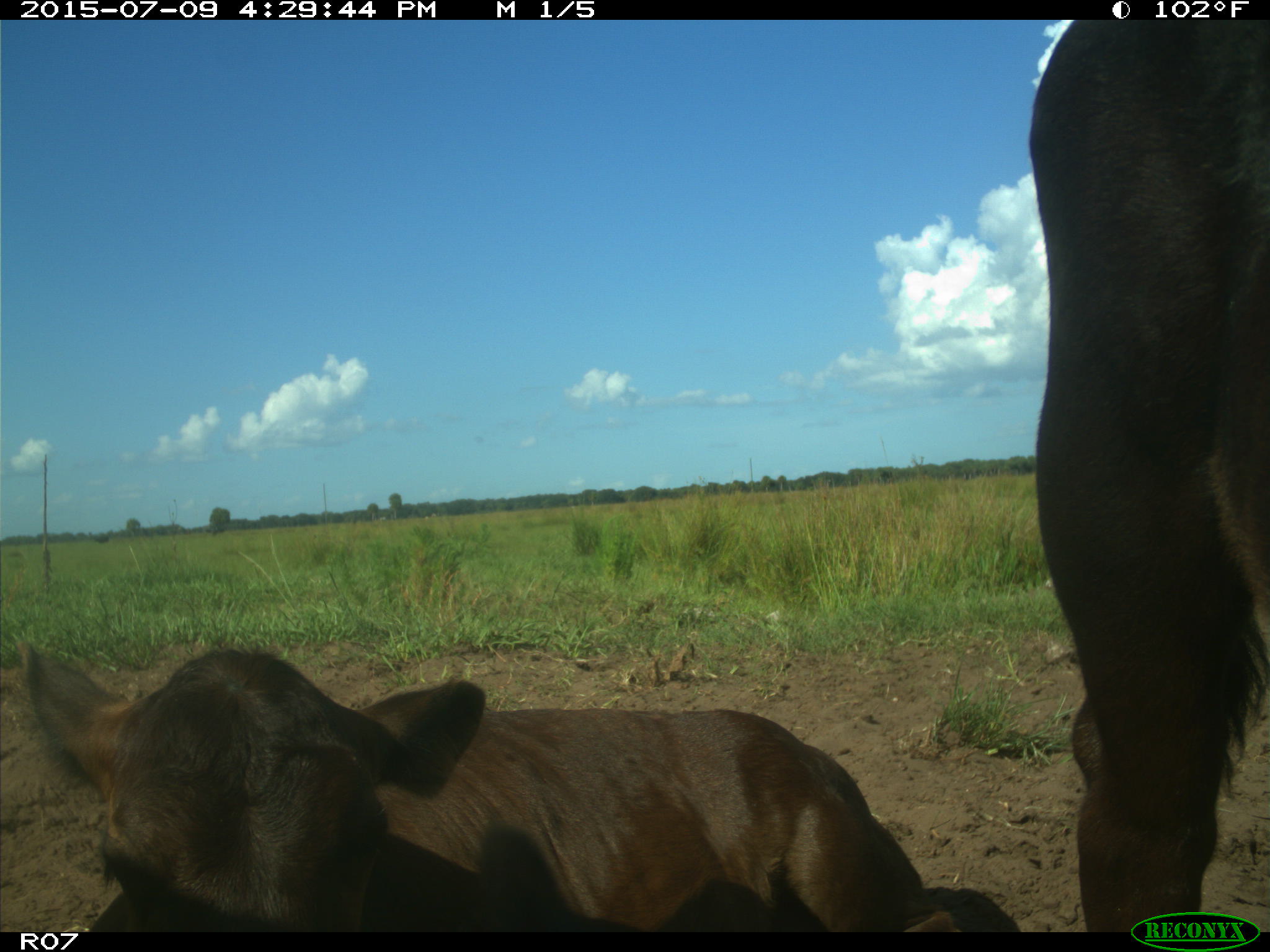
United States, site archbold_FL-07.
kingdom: Animalia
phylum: Chordata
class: Mammalia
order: Artiodactyla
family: Bovidae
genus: Bos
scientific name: Bos taurus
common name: domestic cow